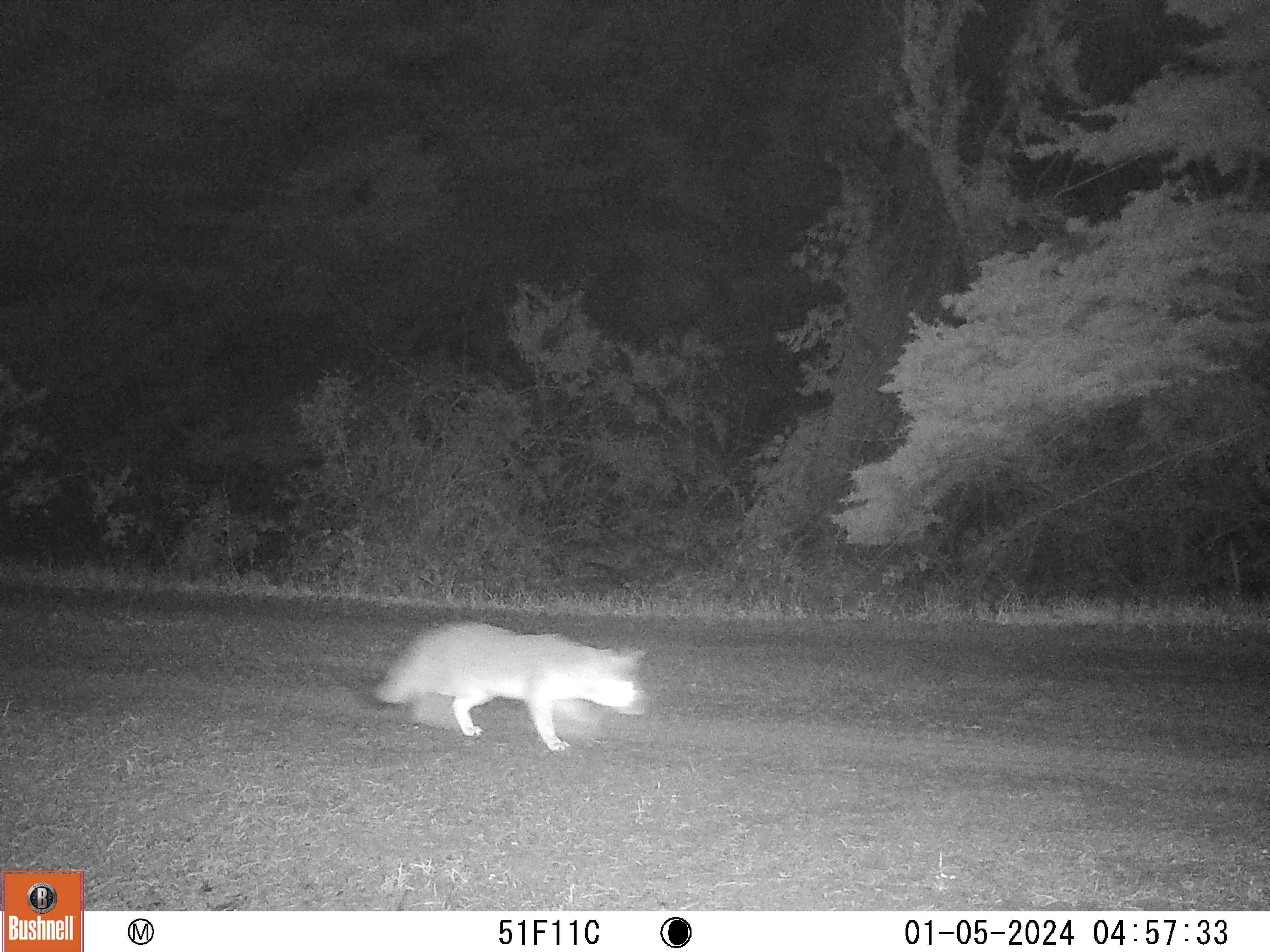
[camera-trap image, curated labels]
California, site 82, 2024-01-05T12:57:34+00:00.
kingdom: Animalia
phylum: Chordata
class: Mammalia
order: Carnivora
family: Canidae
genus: Urocyon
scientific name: Urocyon cinereoargenteus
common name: gray fox